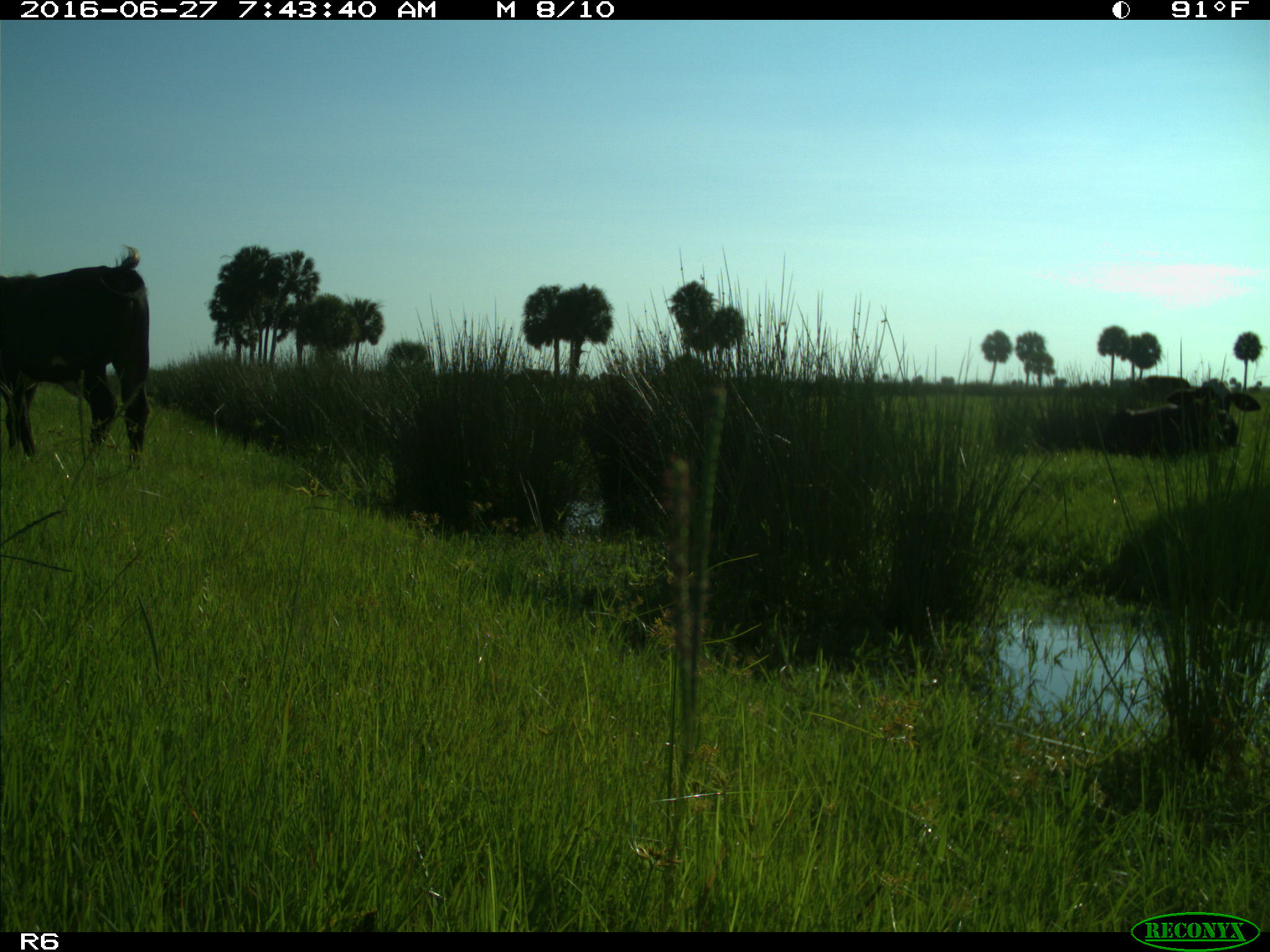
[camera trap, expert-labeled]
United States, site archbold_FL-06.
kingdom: Animalia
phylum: Chordata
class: Mammalia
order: Artiodactyla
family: Bovidae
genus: Bos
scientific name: Bos taurus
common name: domestic cow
Bos taurus (domestic cow).